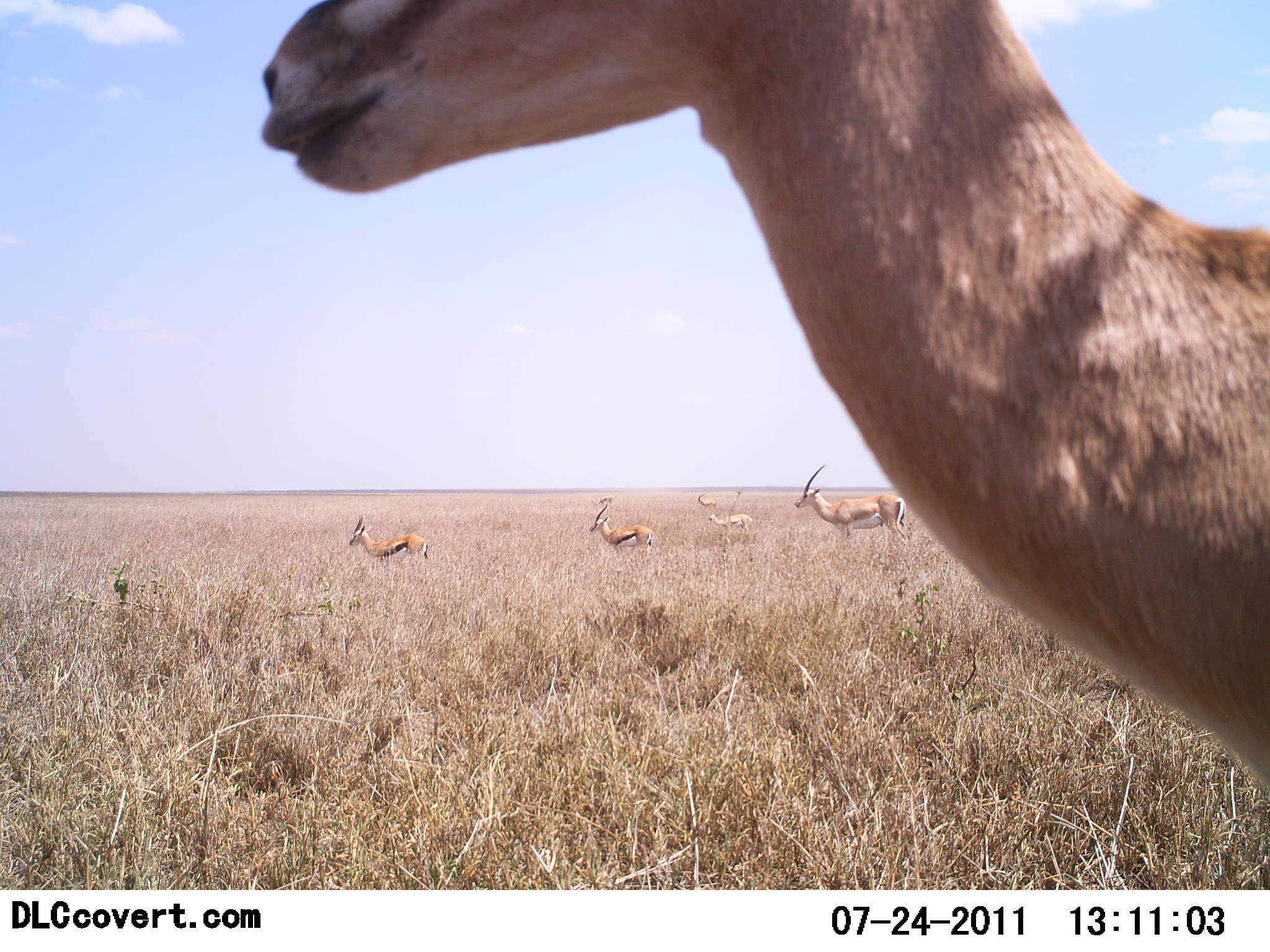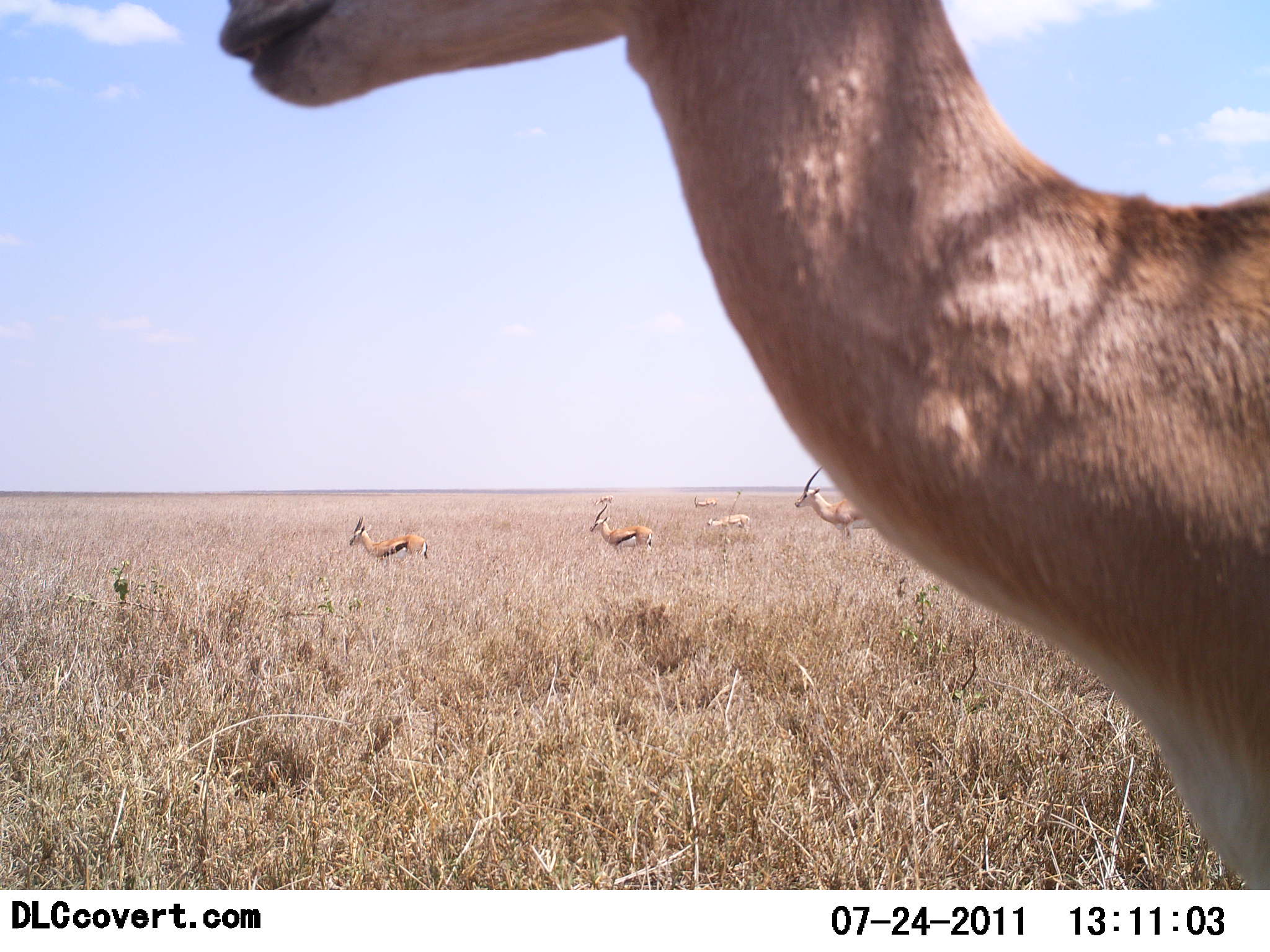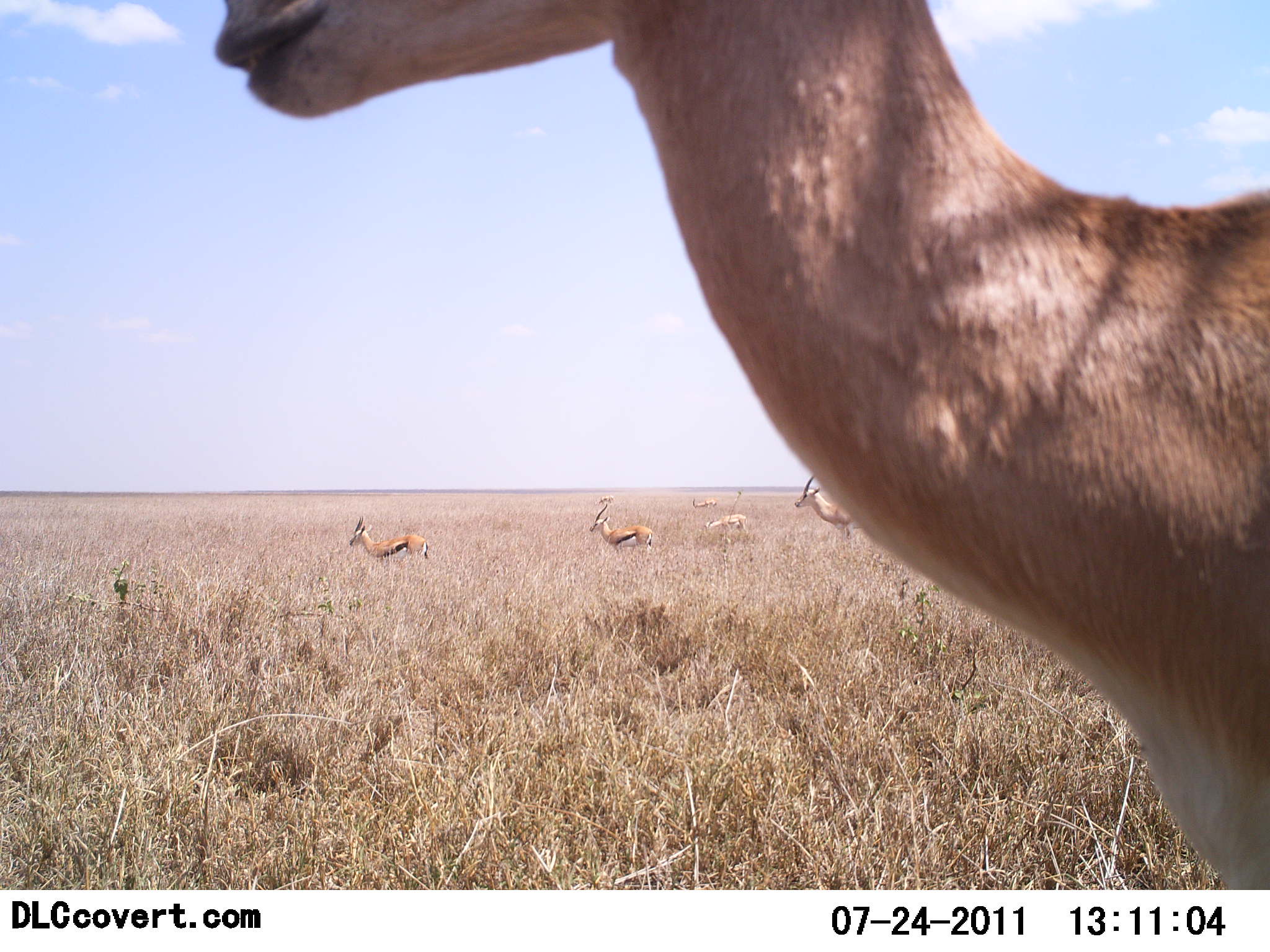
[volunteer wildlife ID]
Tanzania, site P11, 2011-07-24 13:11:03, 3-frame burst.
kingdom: Animalia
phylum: Chordata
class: Mammalia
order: Artiodactyla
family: Bovidae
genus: Eudorcas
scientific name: Eudorcas thomsonii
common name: thomson's gazelle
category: gazellethomsons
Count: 6.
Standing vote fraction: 94%.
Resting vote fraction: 0%.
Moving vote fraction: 6%.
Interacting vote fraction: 0%.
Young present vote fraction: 0%.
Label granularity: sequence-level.